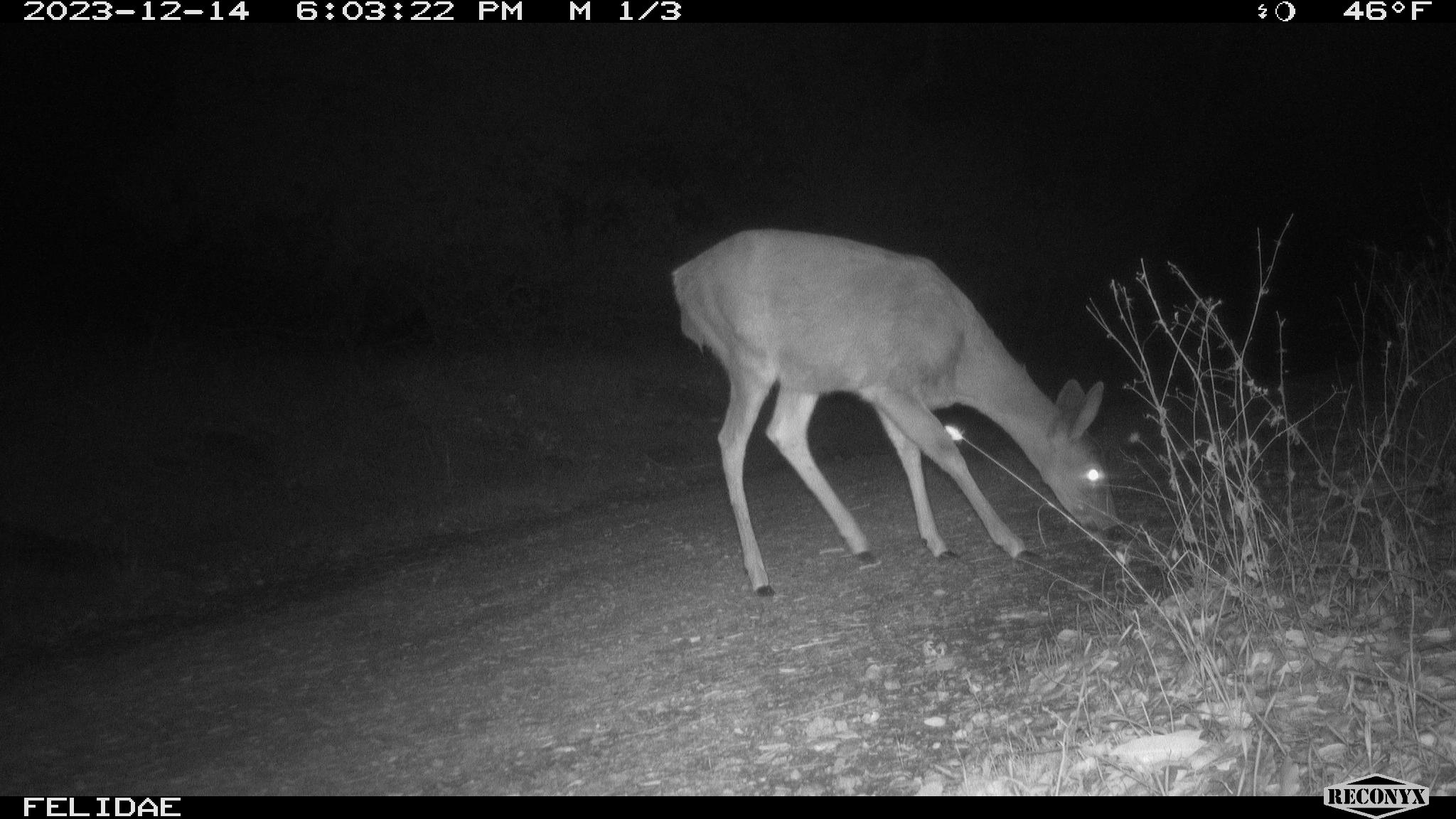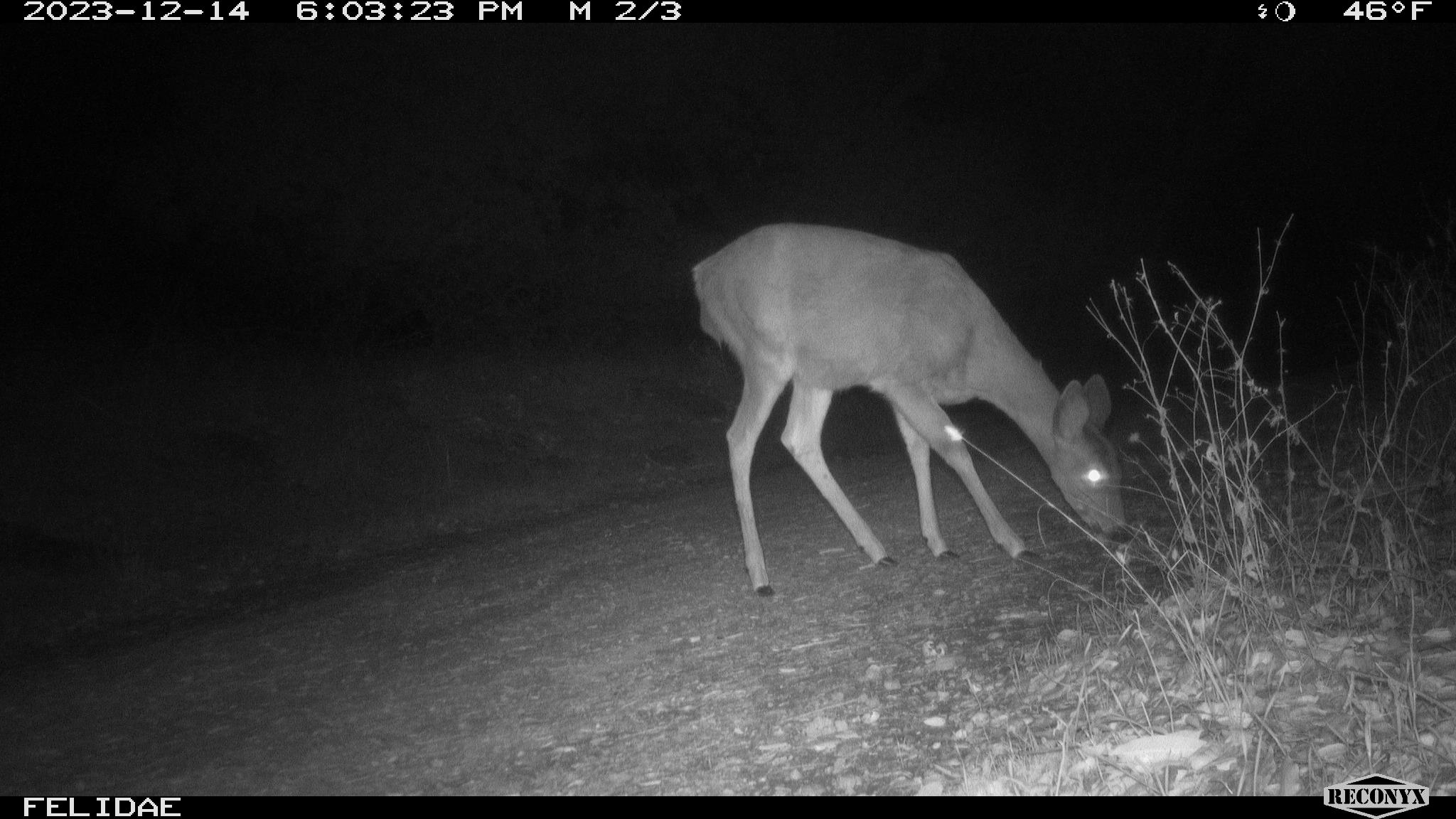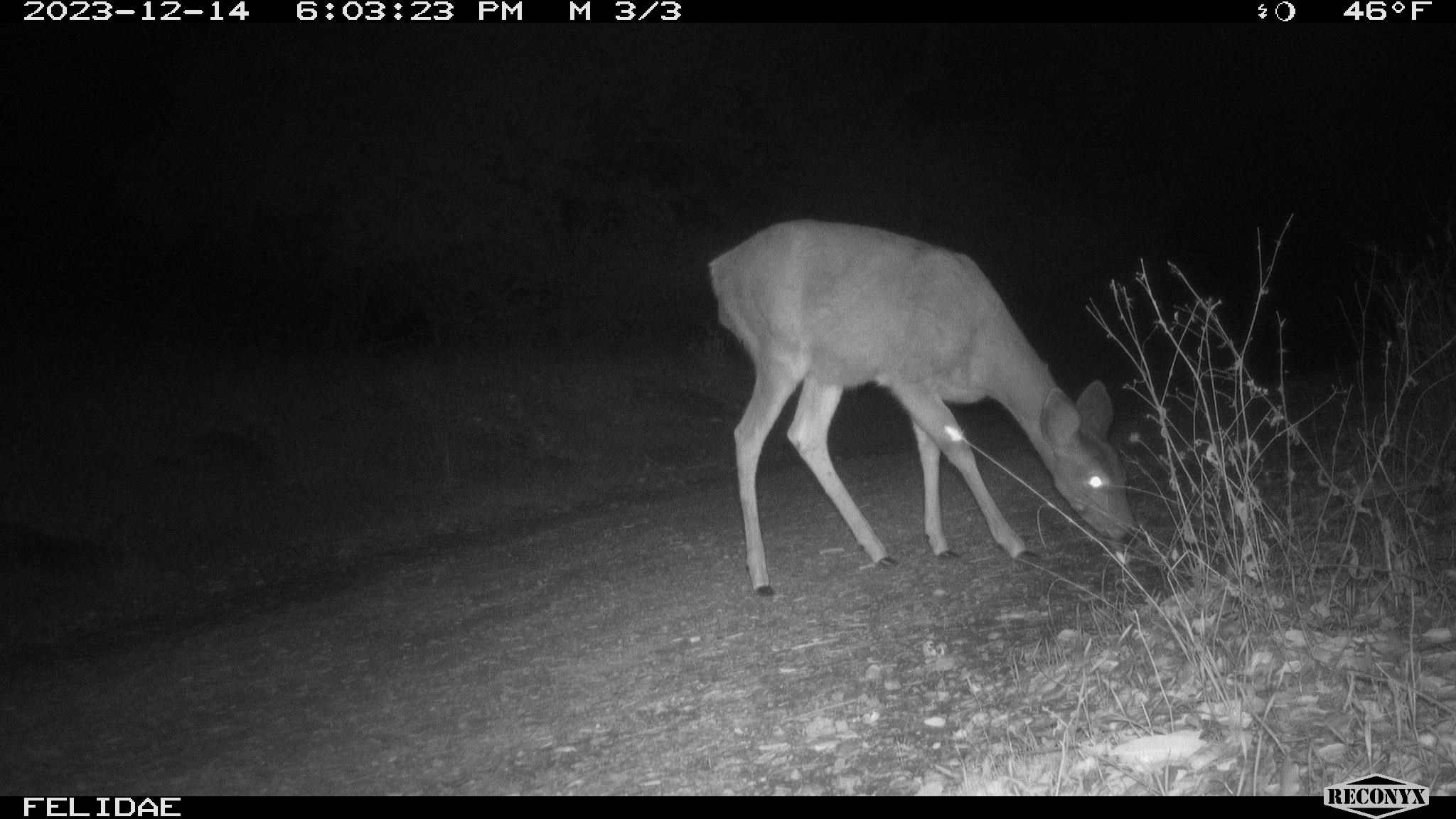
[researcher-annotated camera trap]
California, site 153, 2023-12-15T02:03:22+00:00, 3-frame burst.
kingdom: Animalia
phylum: Chordata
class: Mammalia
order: Artiodactyla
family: Cervidae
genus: Odocoileus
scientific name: Odocoileus hemionus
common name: mule deer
Mule deer (Odocoileus hemionus).